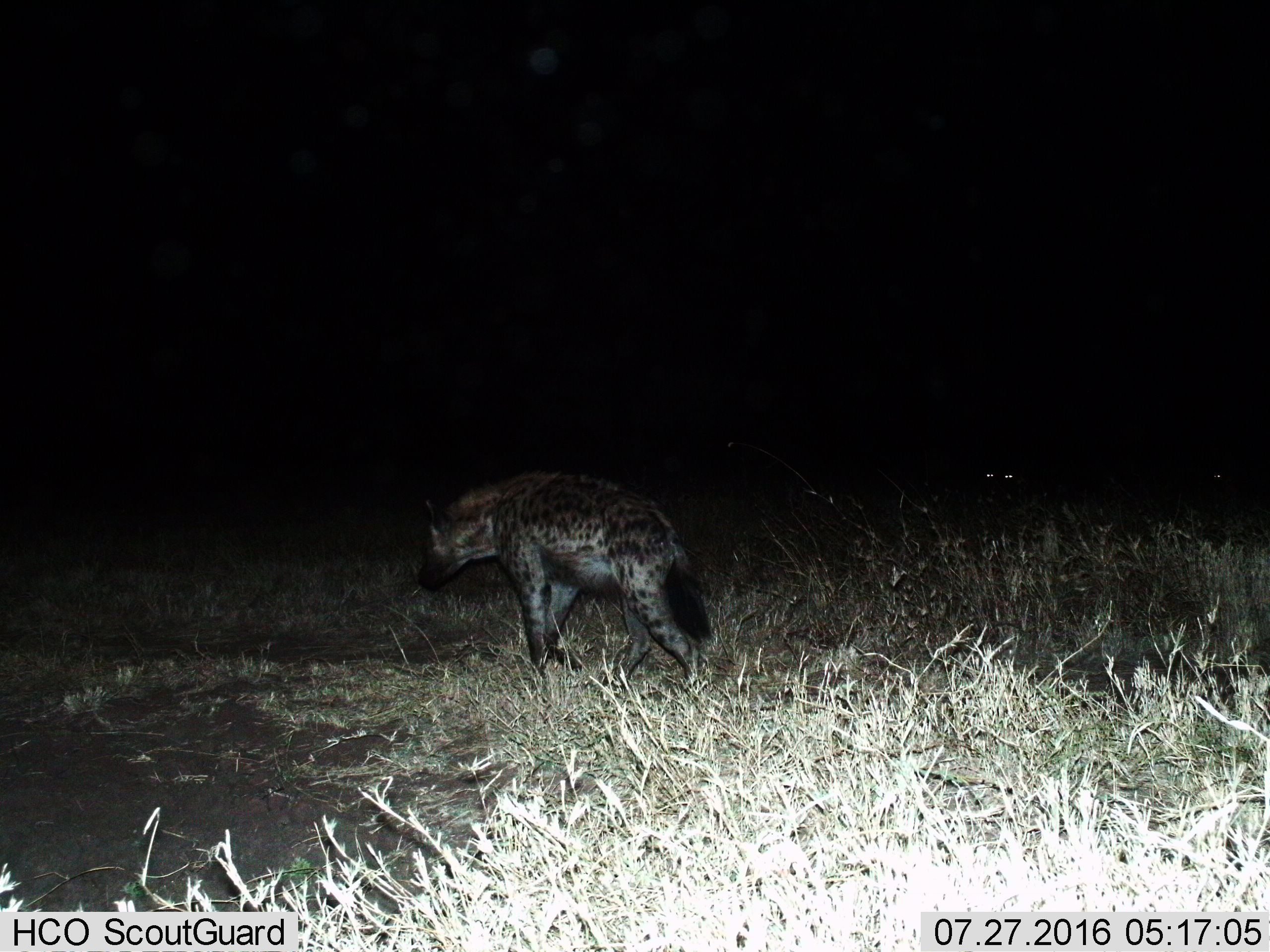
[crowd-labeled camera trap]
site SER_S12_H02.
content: unidentified animal